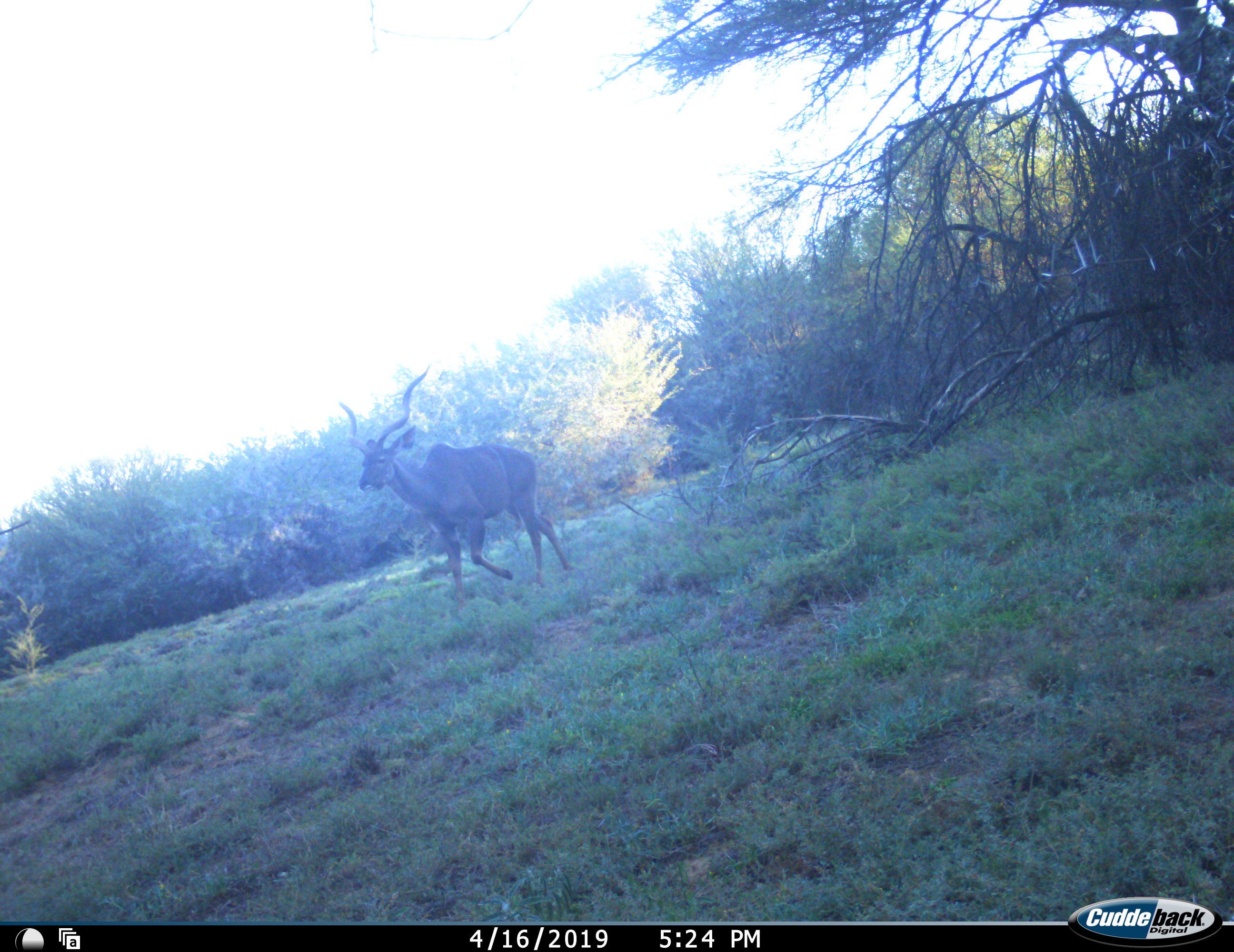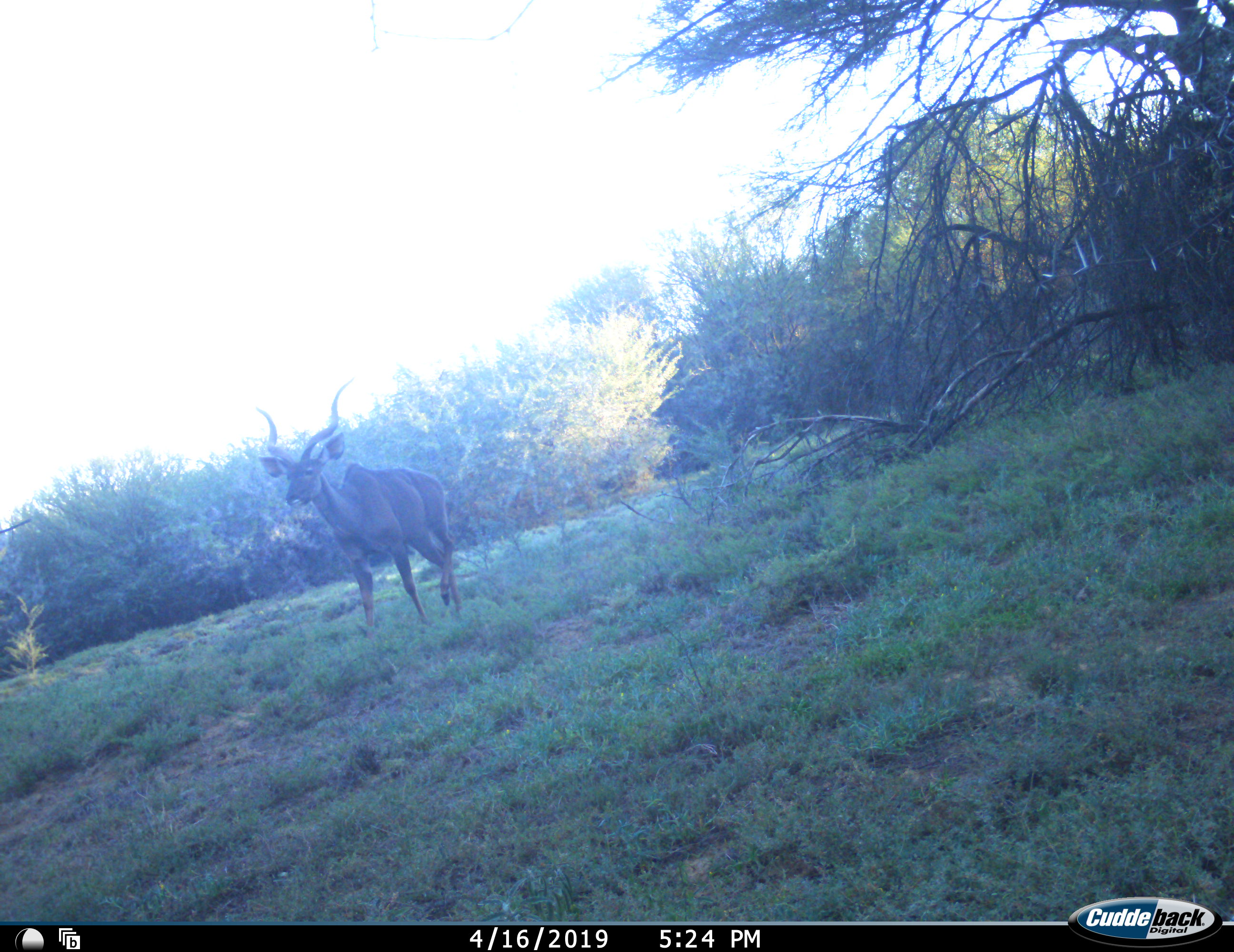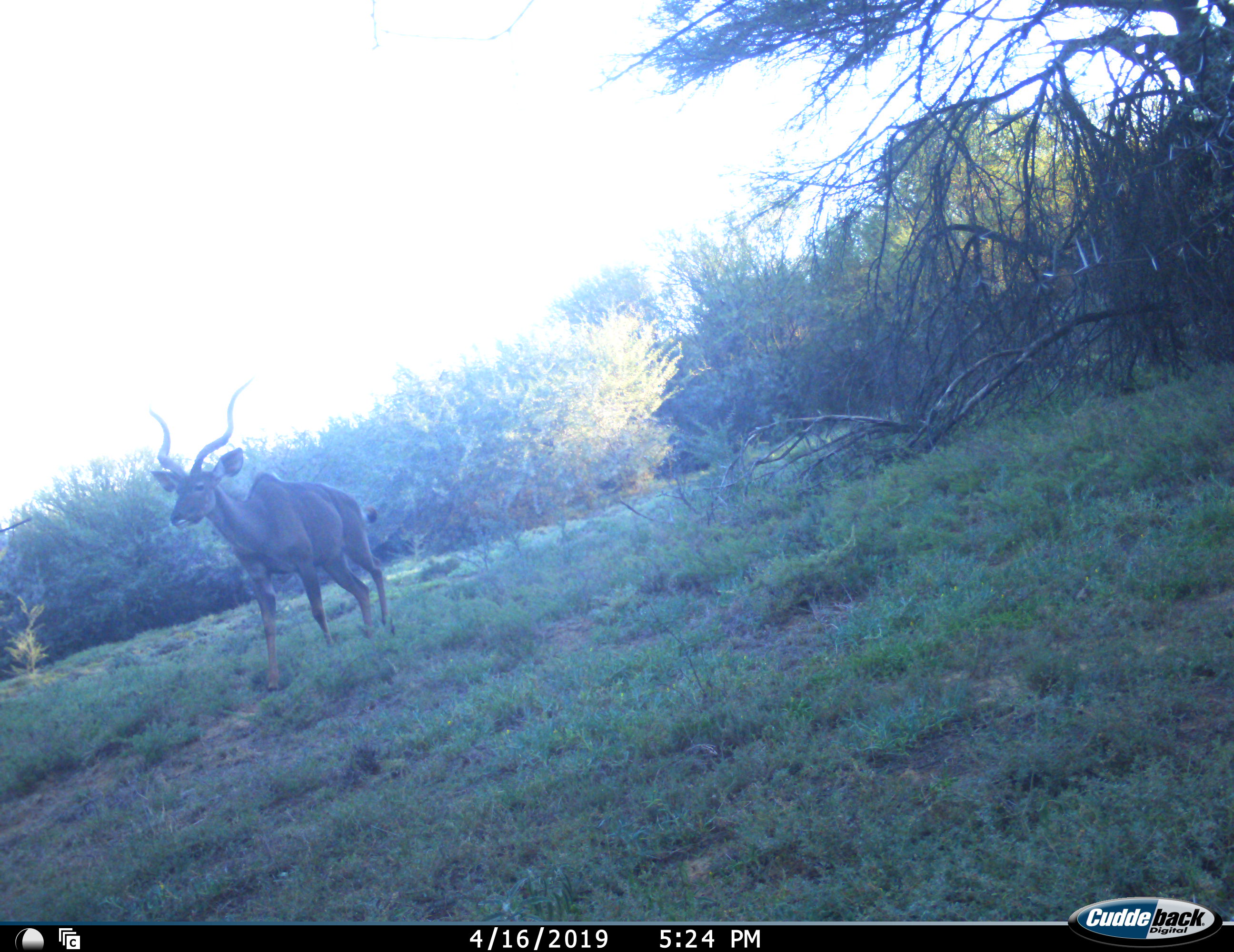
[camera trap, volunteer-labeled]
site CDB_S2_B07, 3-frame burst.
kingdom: Animalia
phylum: Chordata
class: Mammalia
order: Artiodactyla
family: Bovidae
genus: Tragelaphus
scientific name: Tragelaphus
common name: kudu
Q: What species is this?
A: Kudu (Tragelaphus).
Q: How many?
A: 1.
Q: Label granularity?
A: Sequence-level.